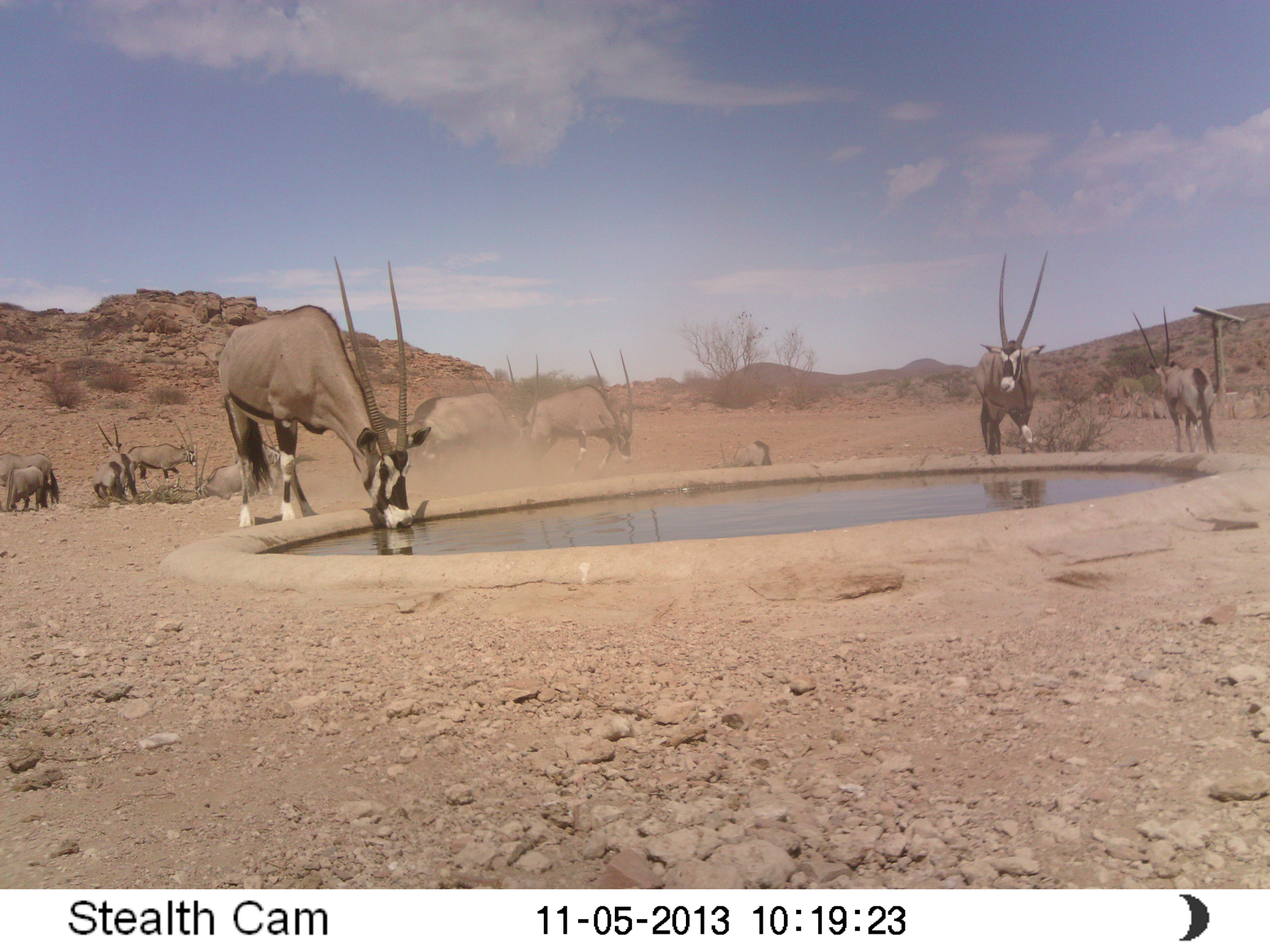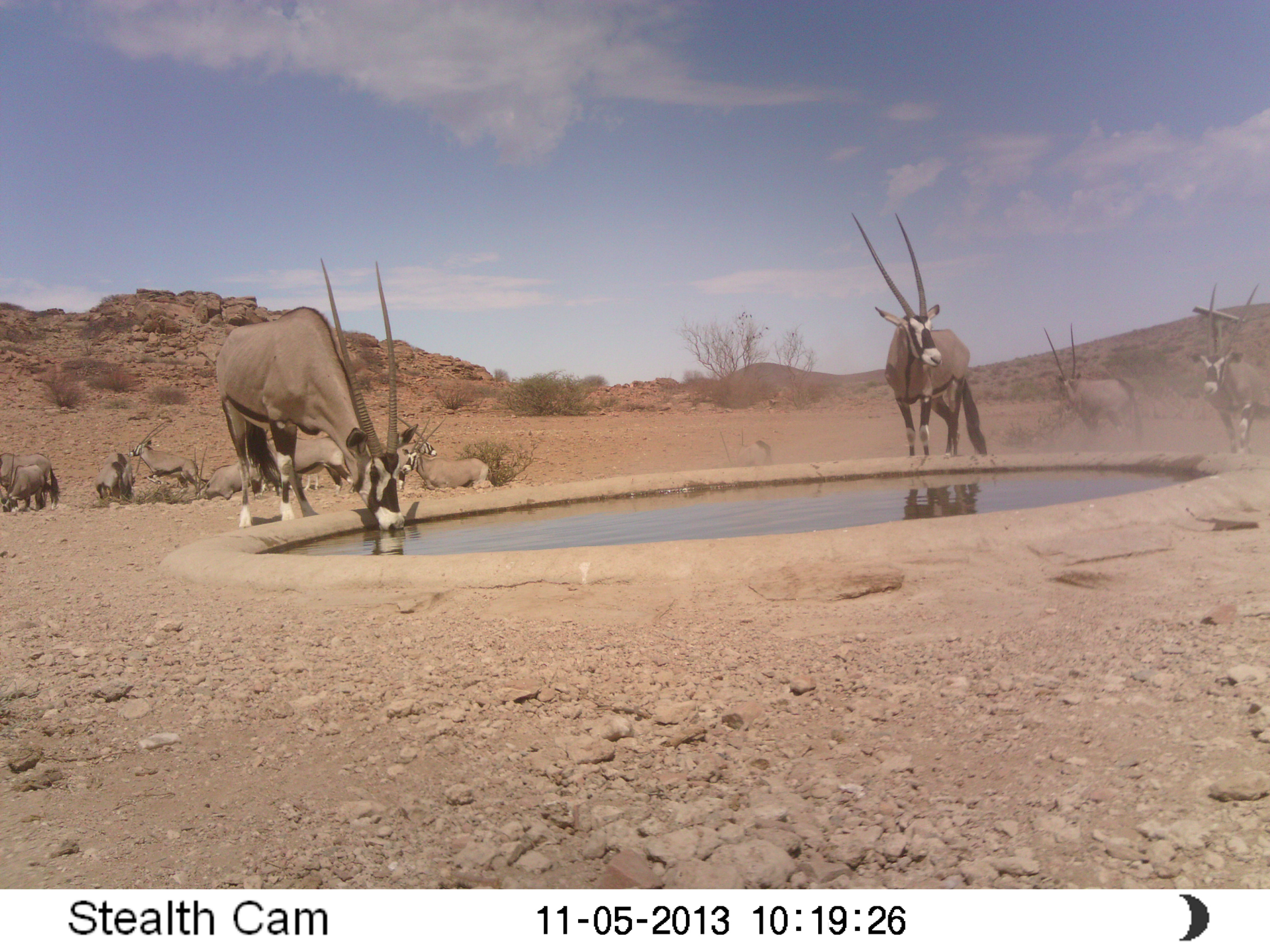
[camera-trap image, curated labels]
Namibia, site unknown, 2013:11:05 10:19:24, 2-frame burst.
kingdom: Animalia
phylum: Chordata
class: Mammalia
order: Artiodactyla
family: Bovidae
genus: Oryx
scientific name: Oryx gazella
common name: gemsbok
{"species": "Oryx gazella (gemsbok)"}